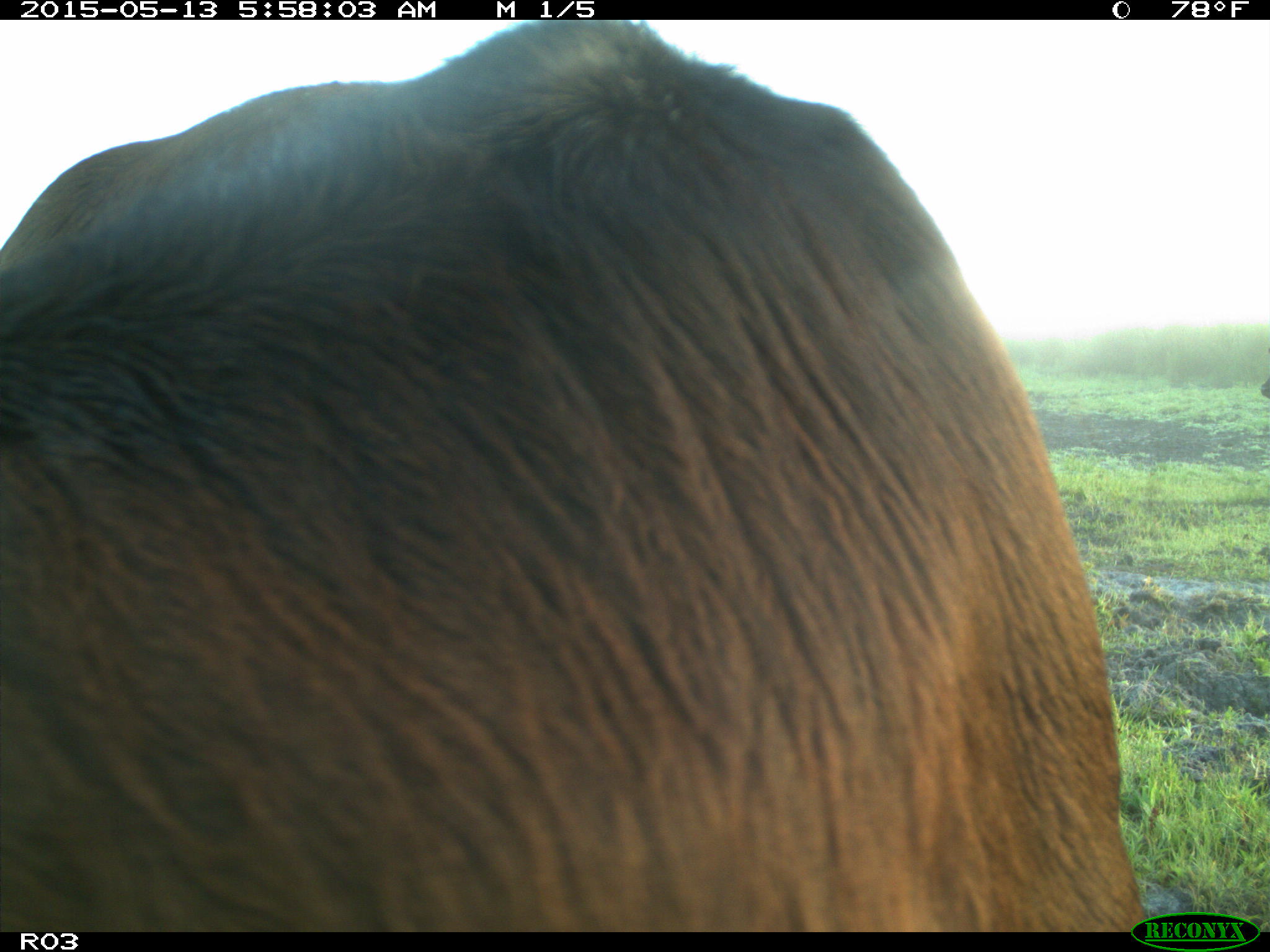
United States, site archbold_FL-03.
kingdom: Animalia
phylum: Chordata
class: Mammalia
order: Artiodactyla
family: Bovidae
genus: Bos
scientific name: Bos taurus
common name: domestic cow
Bos taurus (domestic cow).